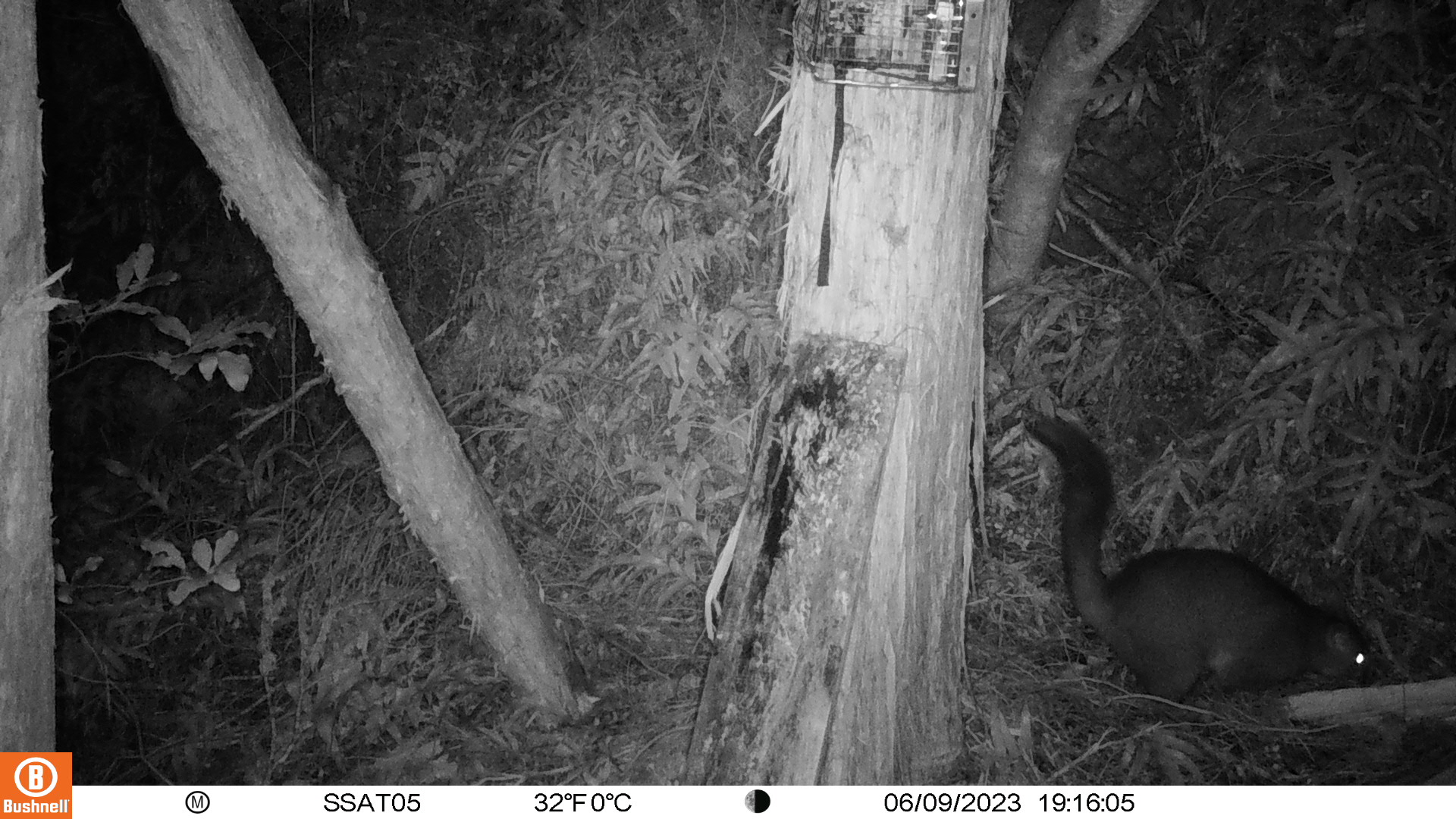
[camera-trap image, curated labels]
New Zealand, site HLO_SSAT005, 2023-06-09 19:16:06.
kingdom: Animalia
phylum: Chordata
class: Mammalia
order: Diprotodontia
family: Phalangeridae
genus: Trichosurus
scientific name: Trichosurus vulpecula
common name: common brushtail possum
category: possum